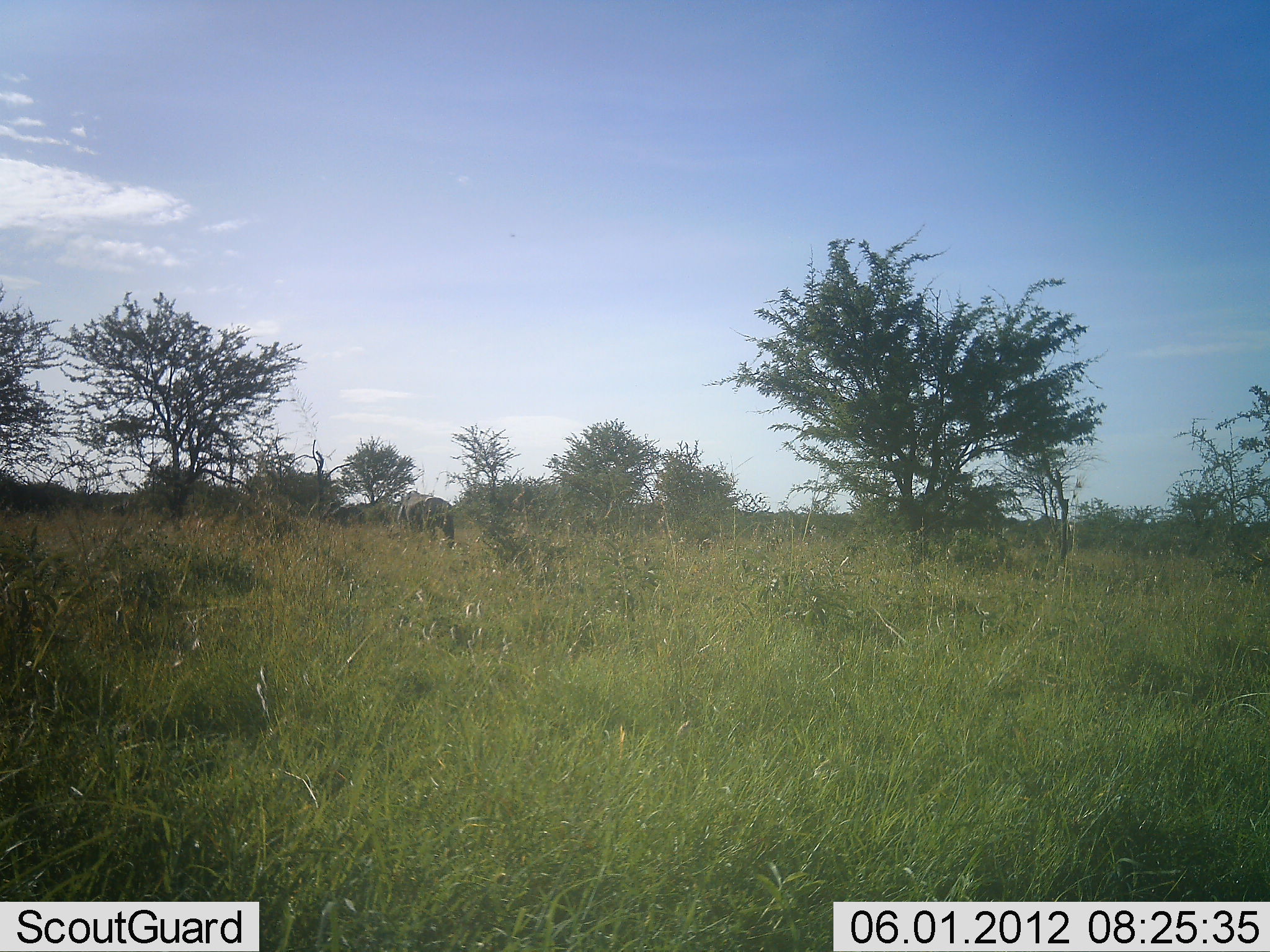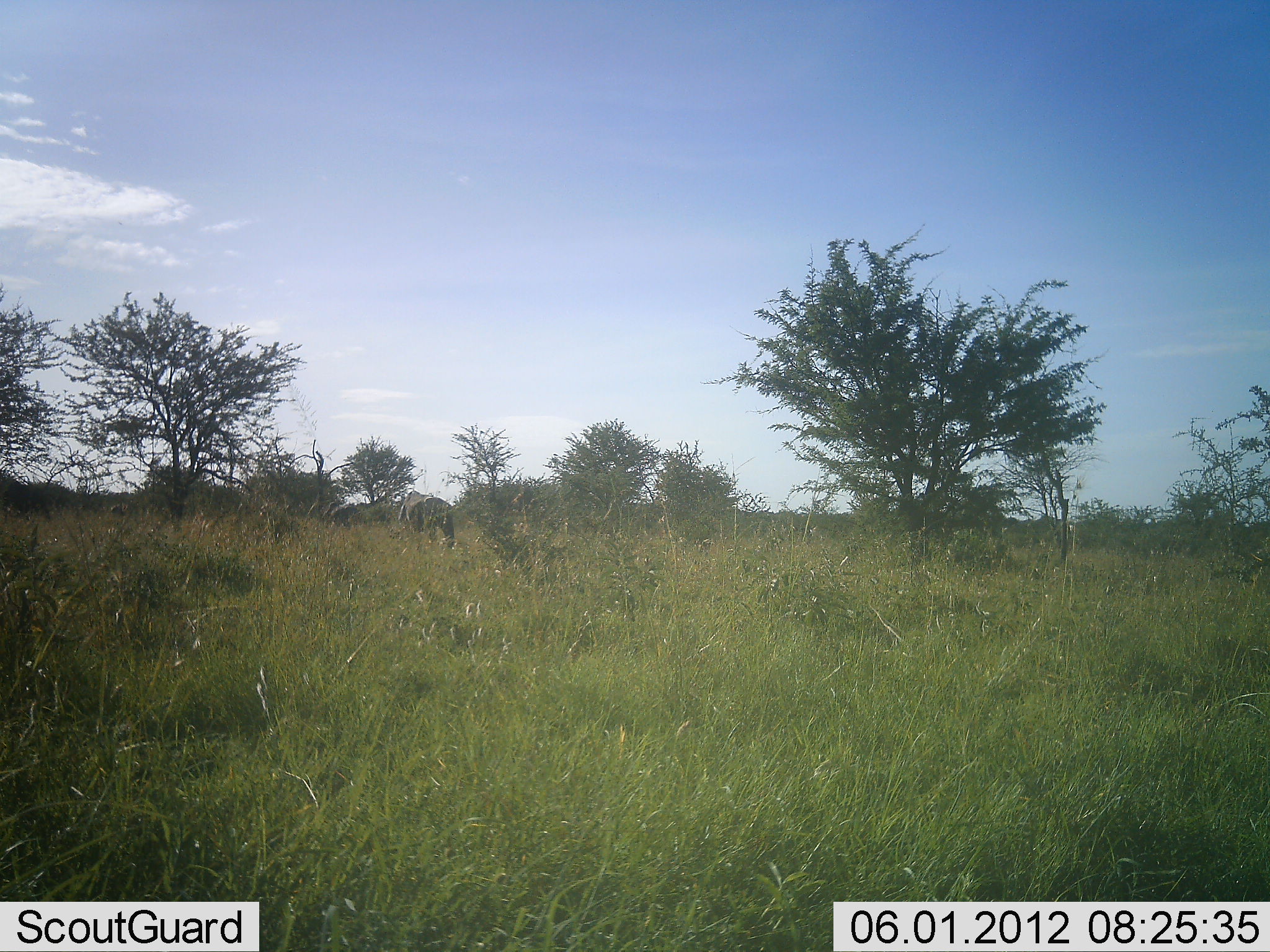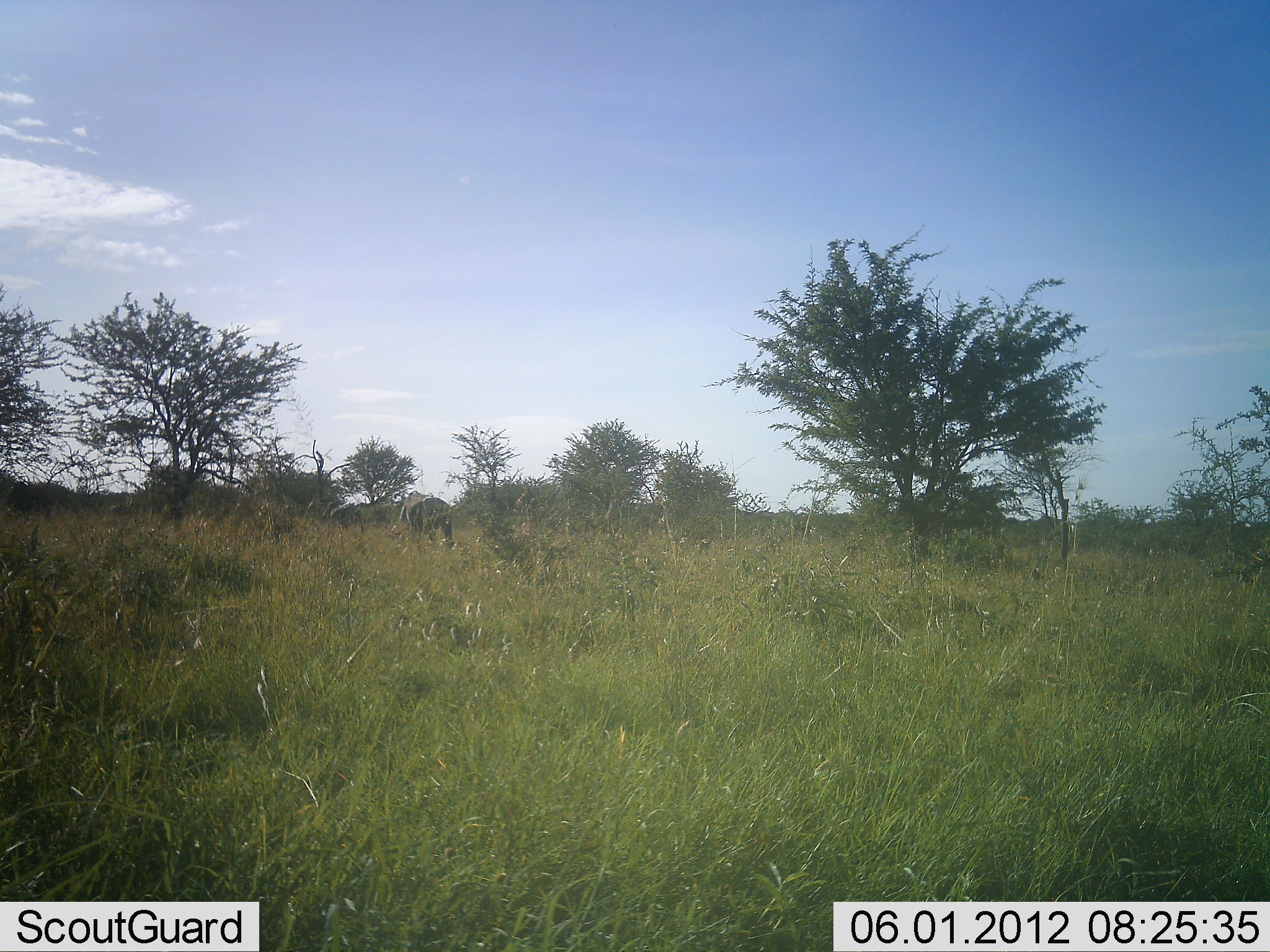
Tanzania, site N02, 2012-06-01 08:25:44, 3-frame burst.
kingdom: Animalia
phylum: Chordata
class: Mammalia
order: Proboscidea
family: Elephantidae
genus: Loxodonta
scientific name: Loxodonta africana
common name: african bush elephant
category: elephant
Elephant (african bush elephant) (Loxodonta africana), count 1. Behavior (volunteer vote fractions): standing 78%, resting 0%, moving 22%, interacting 0%. Young present (vote fraction): 0%. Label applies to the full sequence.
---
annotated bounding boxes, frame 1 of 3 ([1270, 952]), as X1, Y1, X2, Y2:
animal: 396, 490, 456, 549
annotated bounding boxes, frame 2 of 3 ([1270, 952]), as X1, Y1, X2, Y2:
animal: 397, 490, 457, 550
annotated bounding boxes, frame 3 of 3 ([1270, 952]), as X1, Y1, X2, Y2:
animal: 398, 491, 454, 550